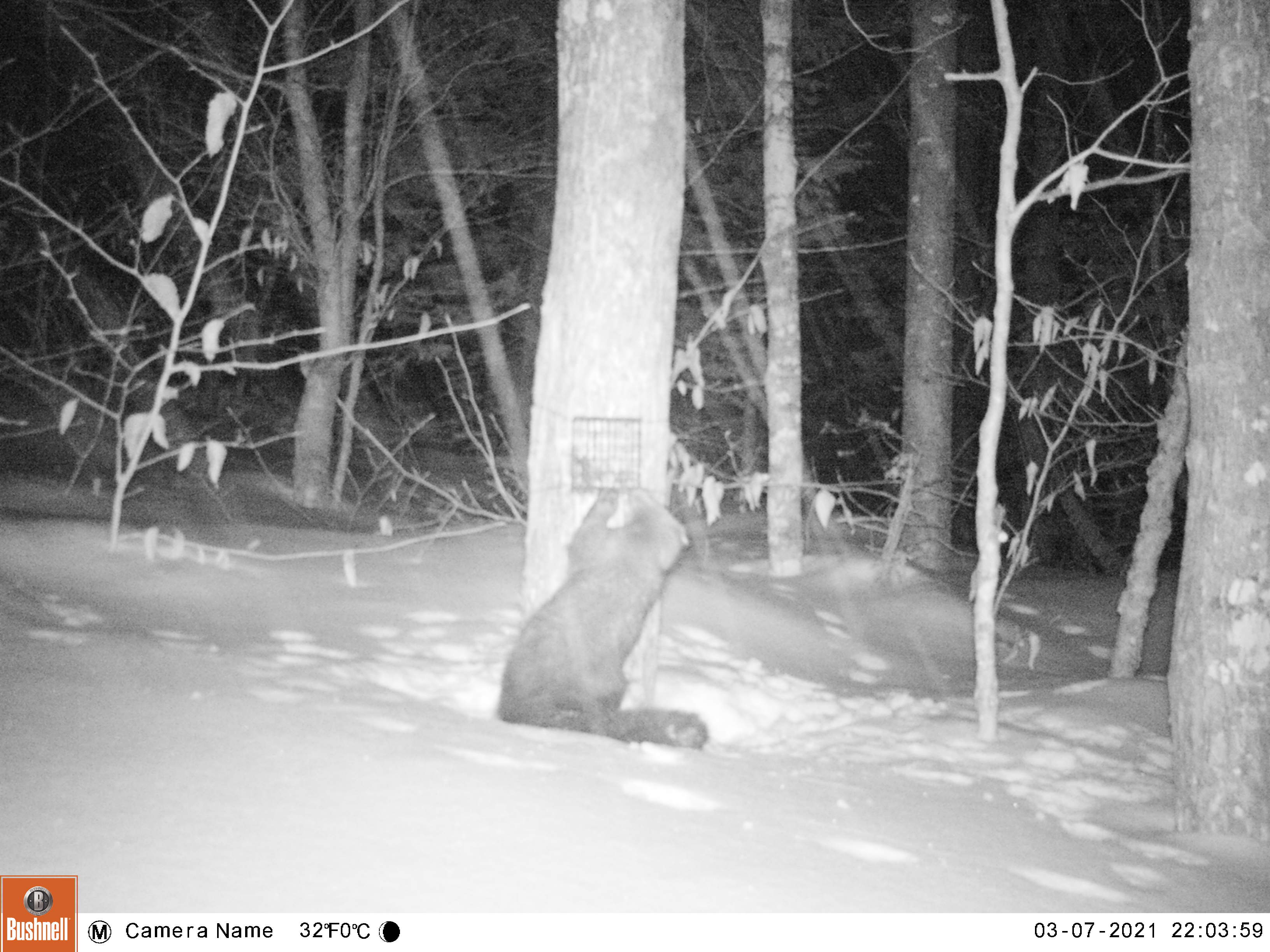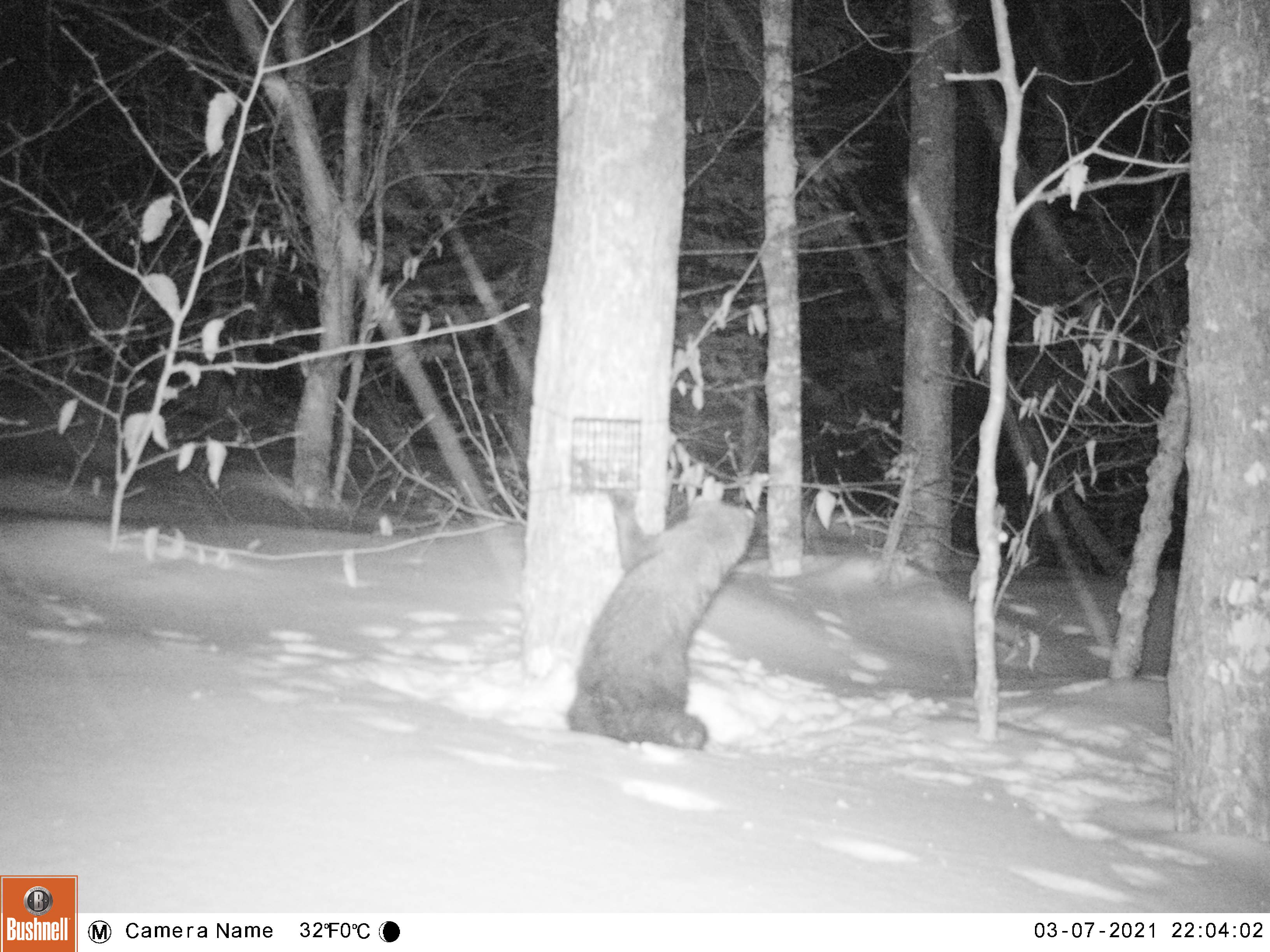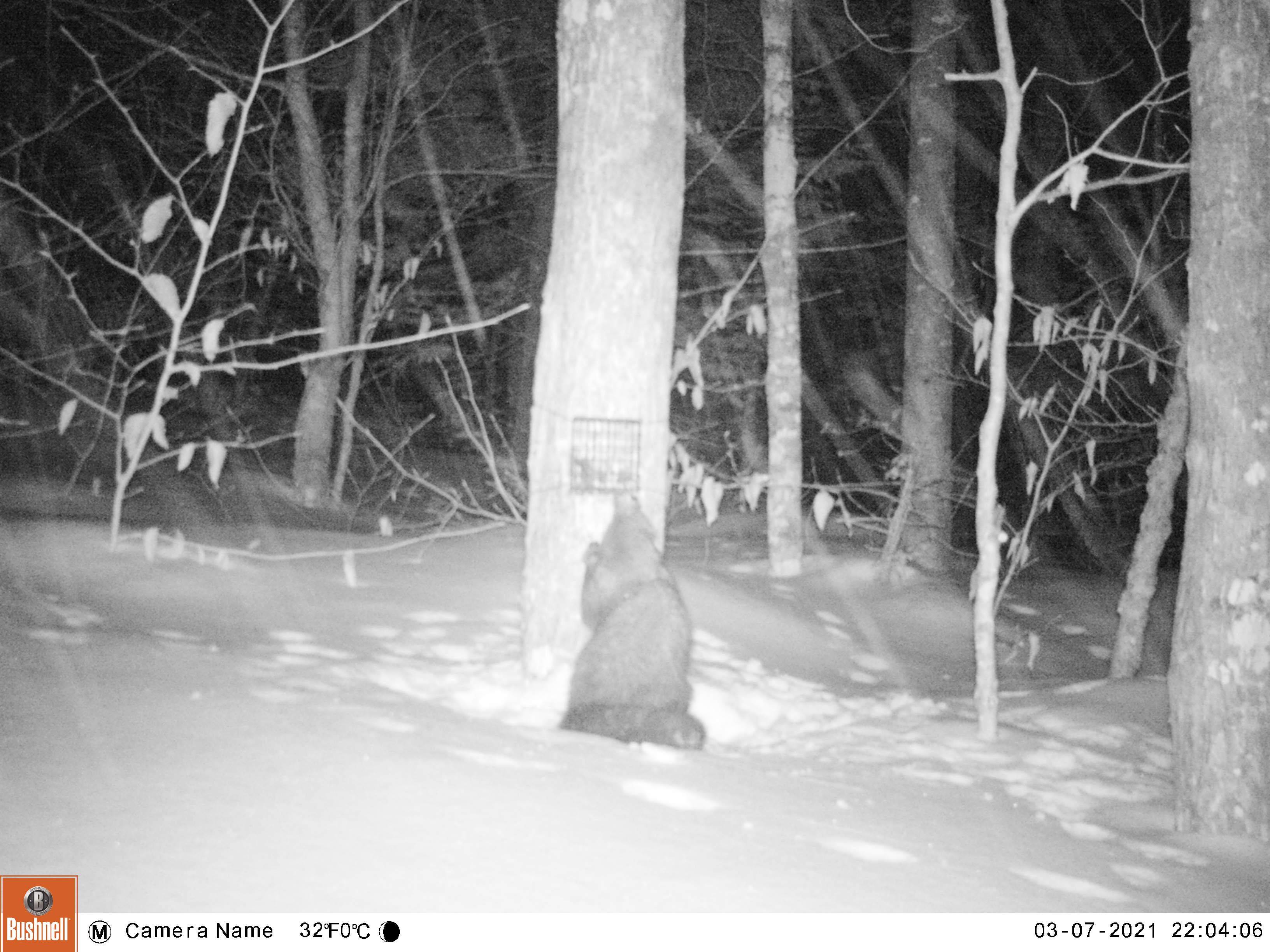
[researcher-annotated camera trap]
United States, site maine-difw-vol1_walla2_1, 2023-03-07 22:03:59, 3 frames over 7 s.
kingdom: Animalia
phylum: Chordata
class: Mammalia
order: Carnivora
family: Mustelidae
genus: Pekania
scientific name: Pekania pennanti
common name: fisher